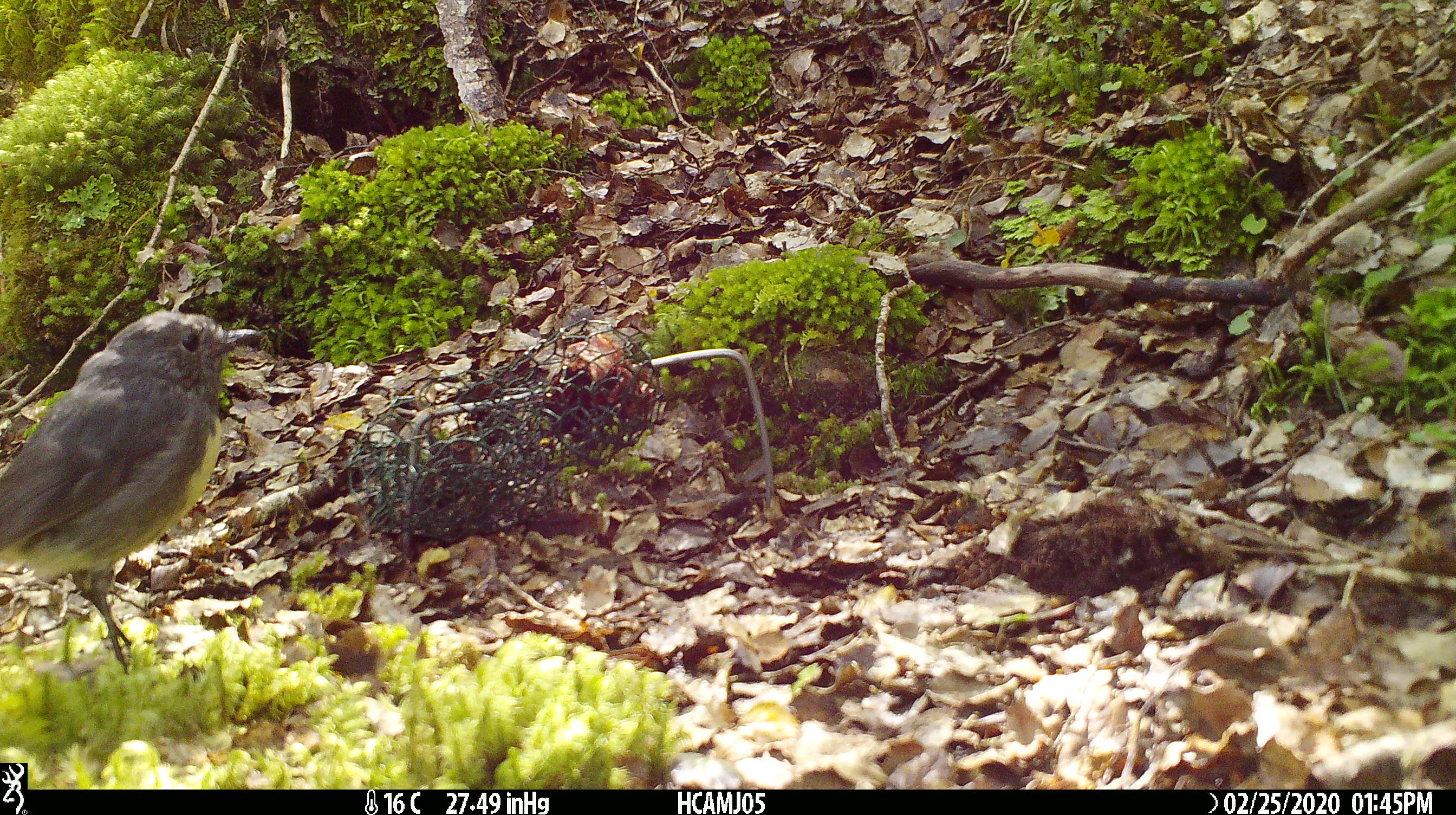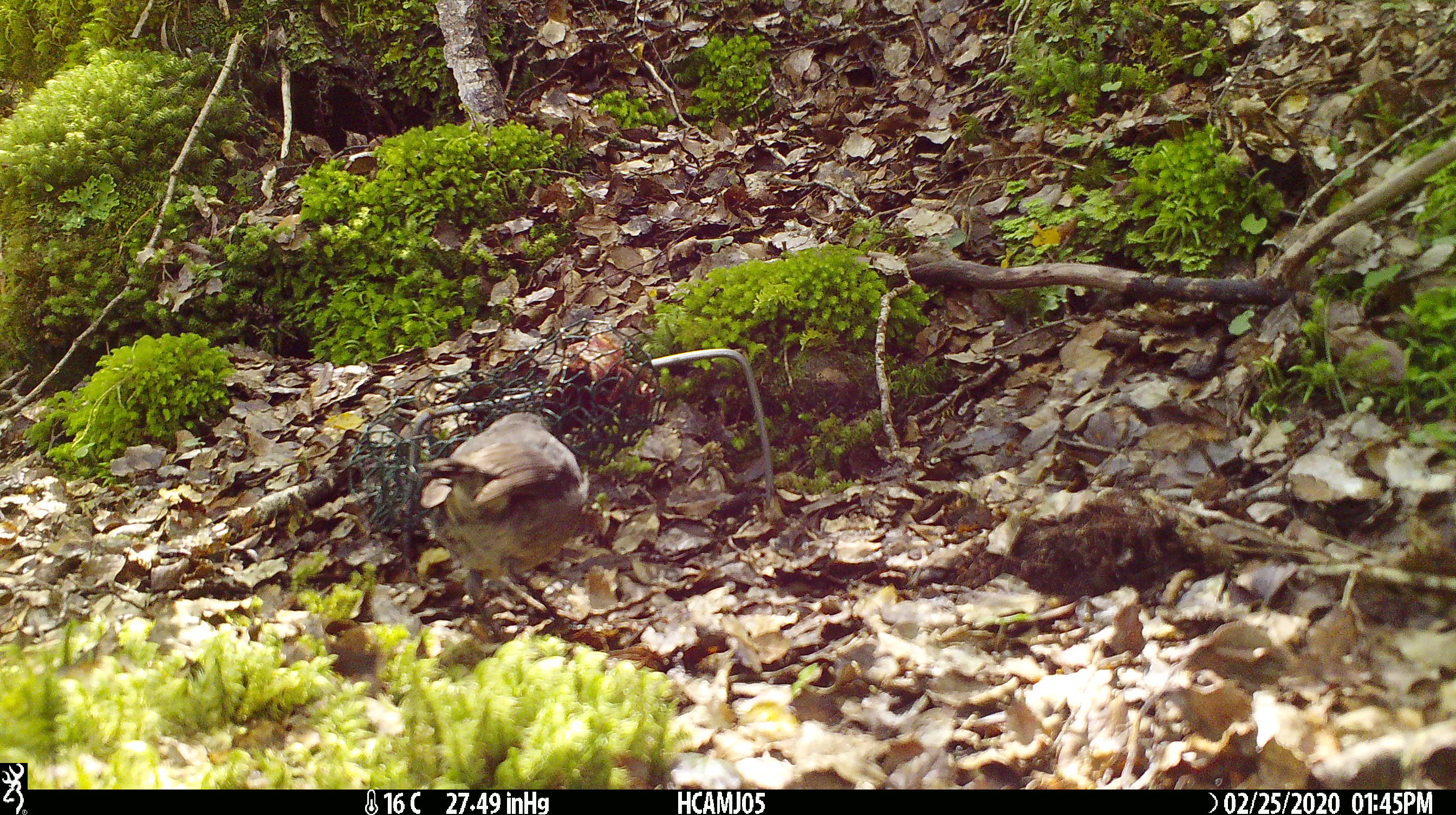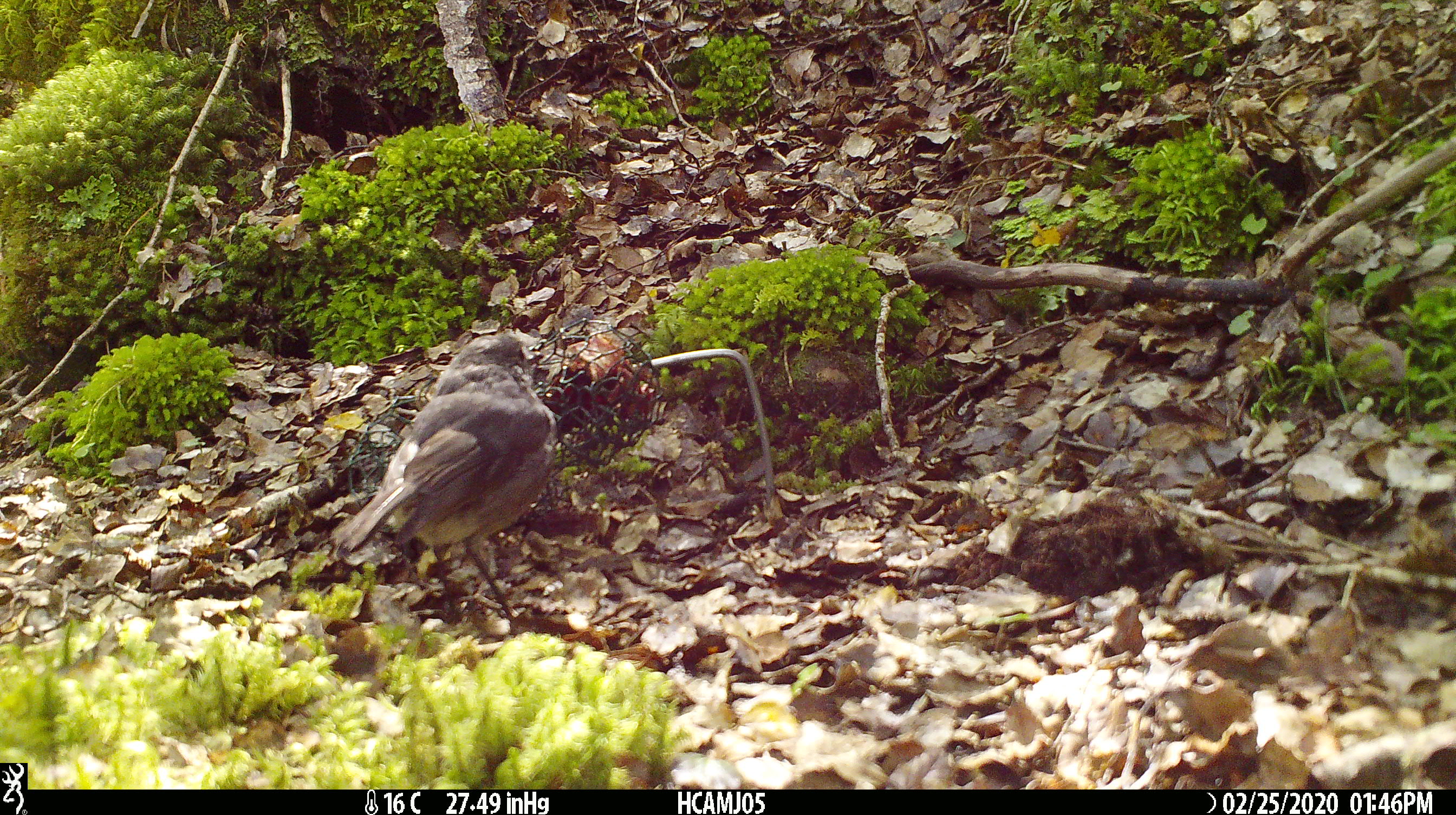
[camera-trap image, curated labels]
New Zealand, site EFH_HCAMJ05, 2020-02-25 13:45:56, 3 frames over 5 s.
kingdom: Animalia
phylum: Chordata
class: Mammalia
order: Rodentia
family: Muridae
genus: Mus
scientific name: Mus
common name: mouse